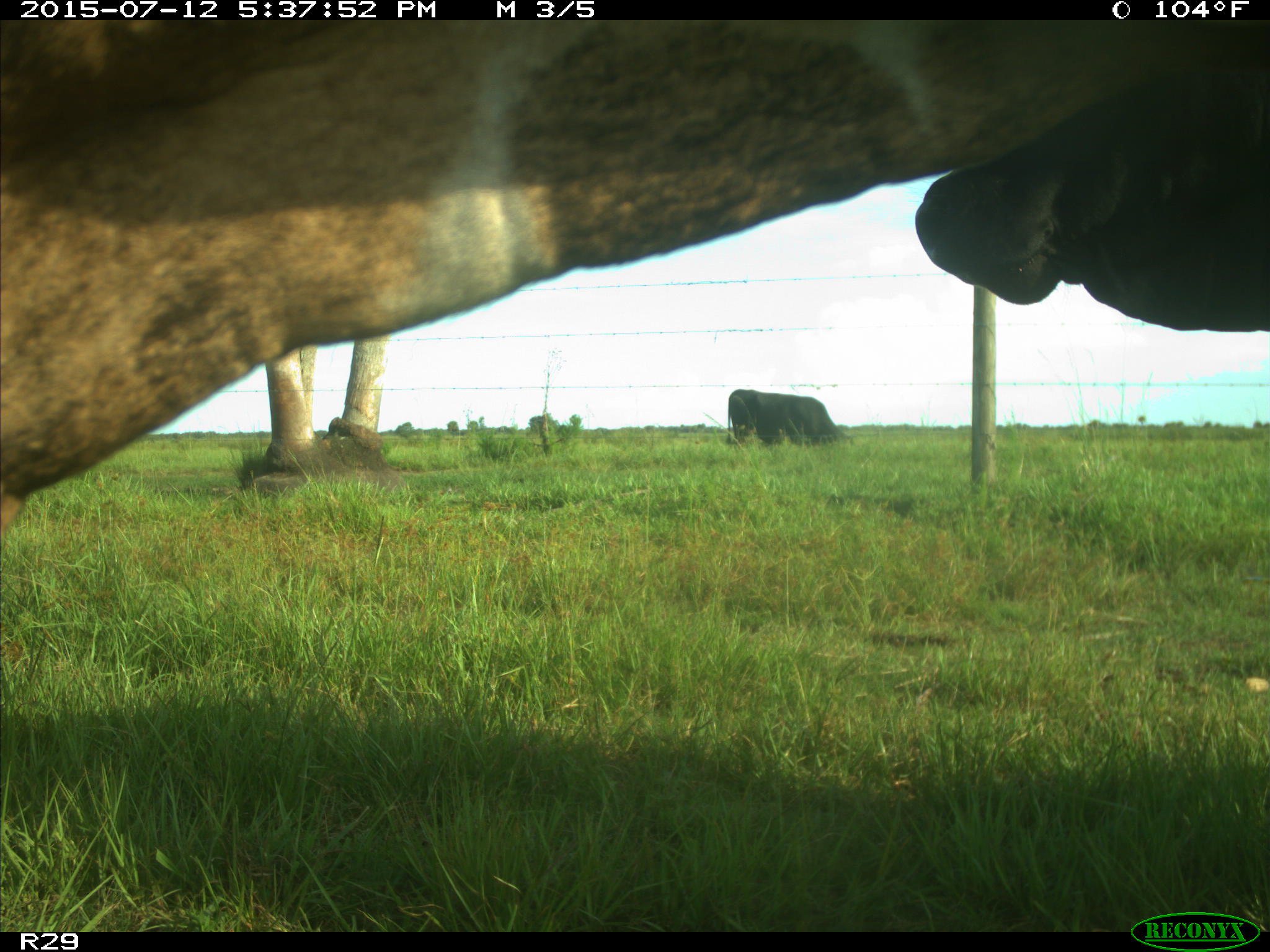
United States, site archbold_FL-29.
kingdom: Animalia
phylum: Chordata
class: Mammalia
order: Artiodactyla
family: Bovidae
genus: Bos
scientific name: Bos taurus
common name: domestic cow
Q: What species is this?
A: Bos taurus (domestic cow).